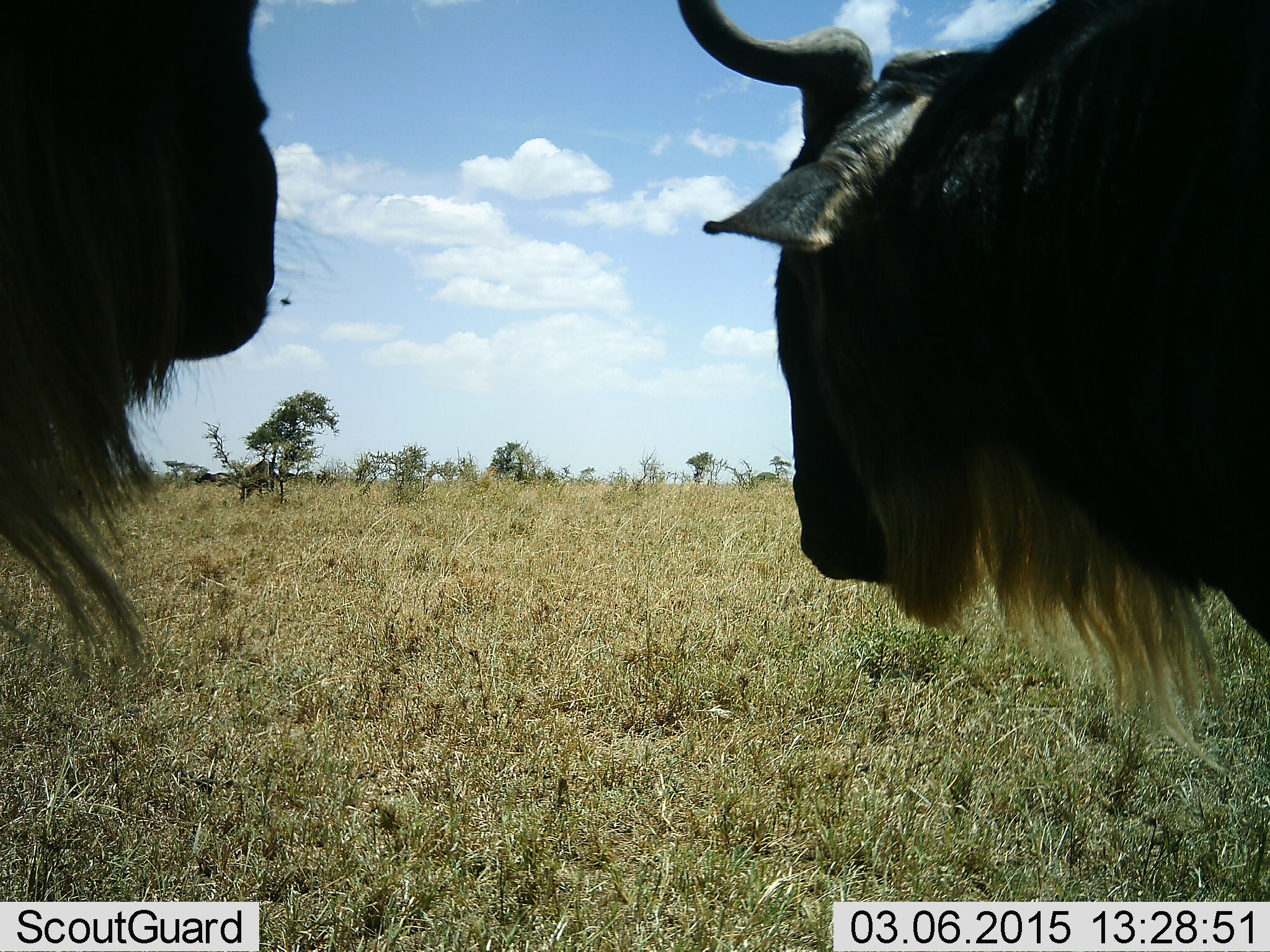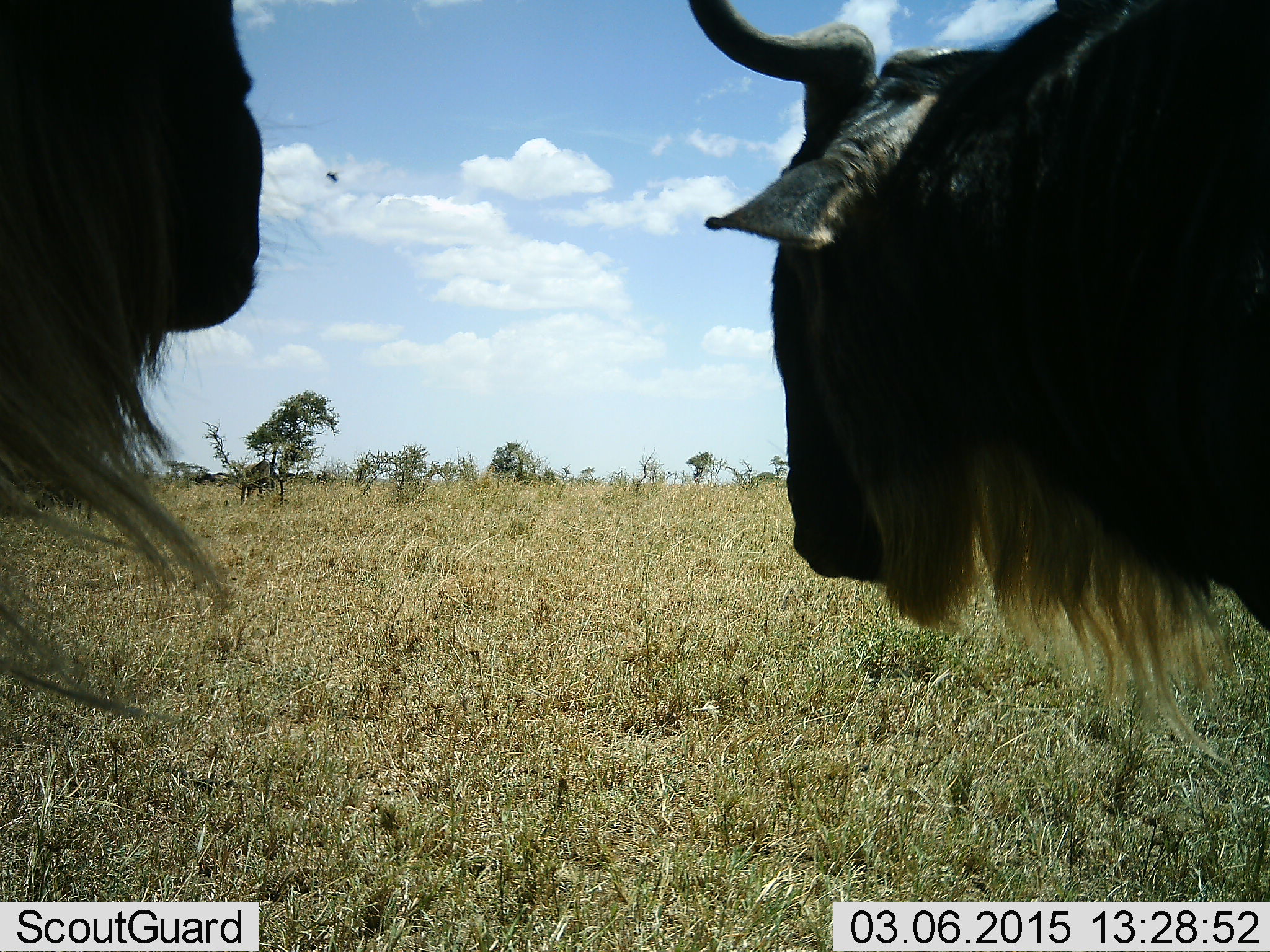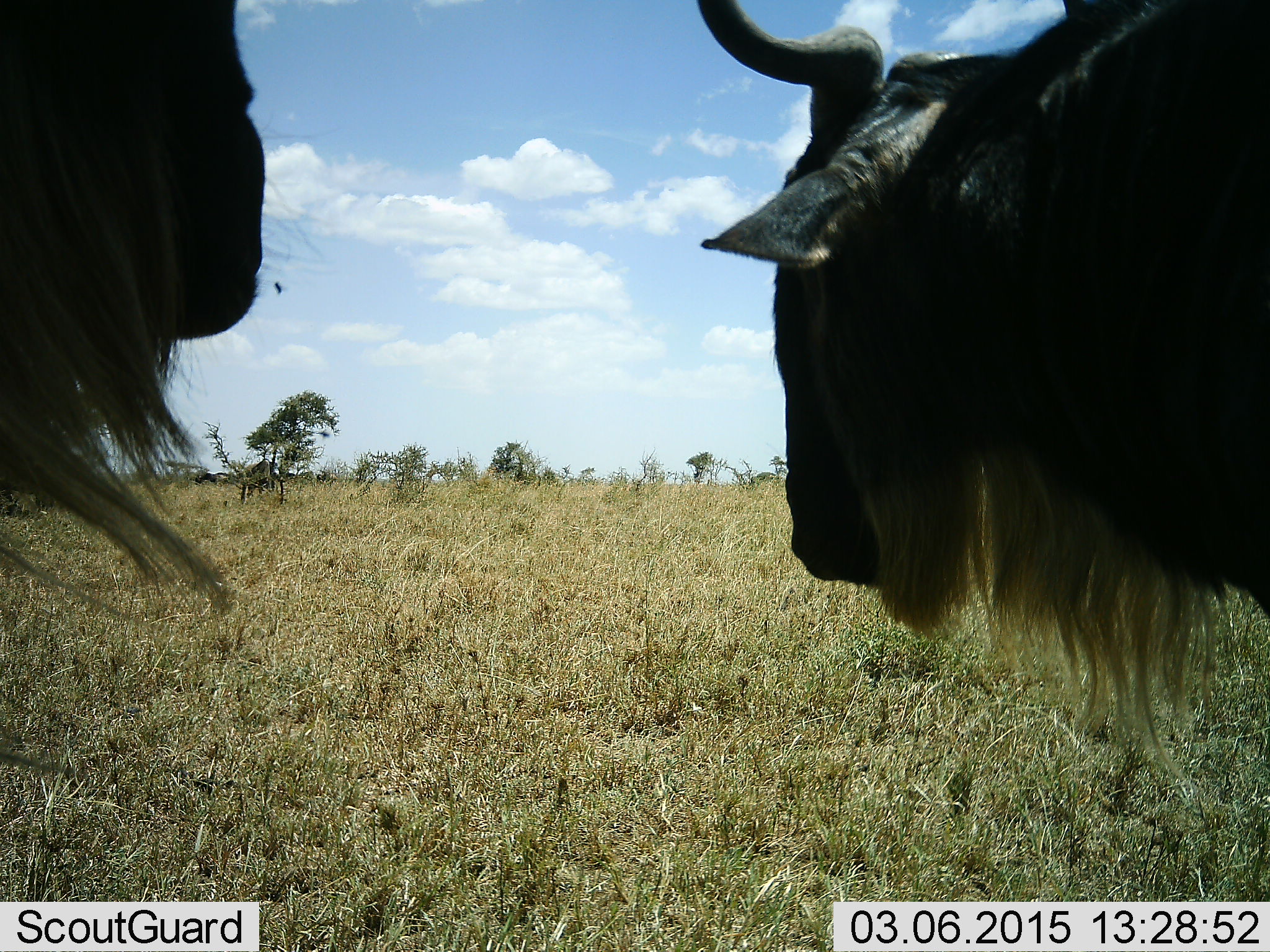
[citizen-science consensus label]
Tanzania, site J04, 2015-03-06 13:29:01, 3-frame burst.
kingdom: Animalia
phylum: Chordata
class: Mammalia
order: Artiodactyla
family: Bovidae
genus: Connochaetes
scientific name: Connochaetes taurinus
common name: blue wildebeest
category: wildebeest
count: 2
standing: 100%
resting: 6%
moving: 0%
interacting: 0%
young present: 0%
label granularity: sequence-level